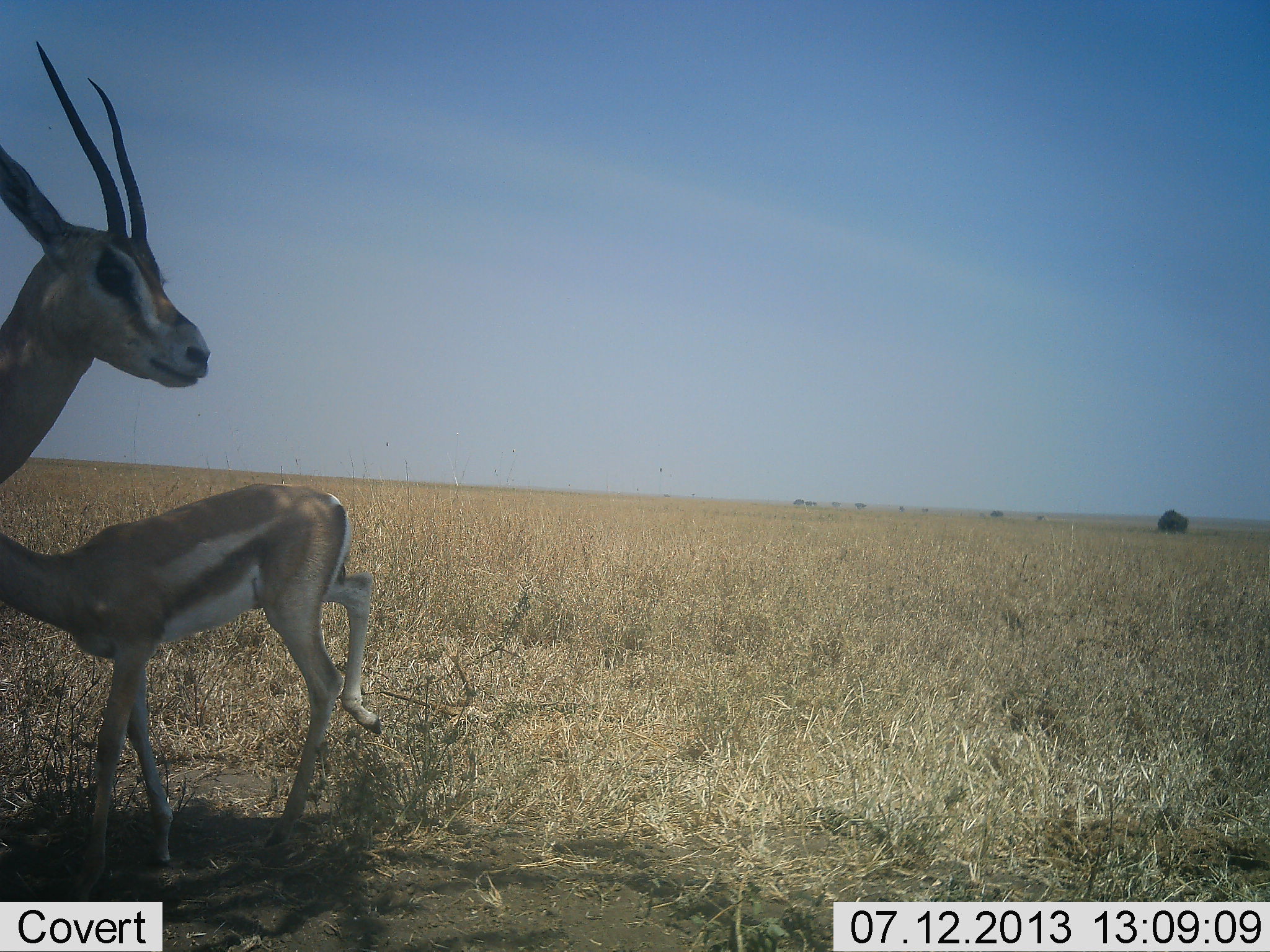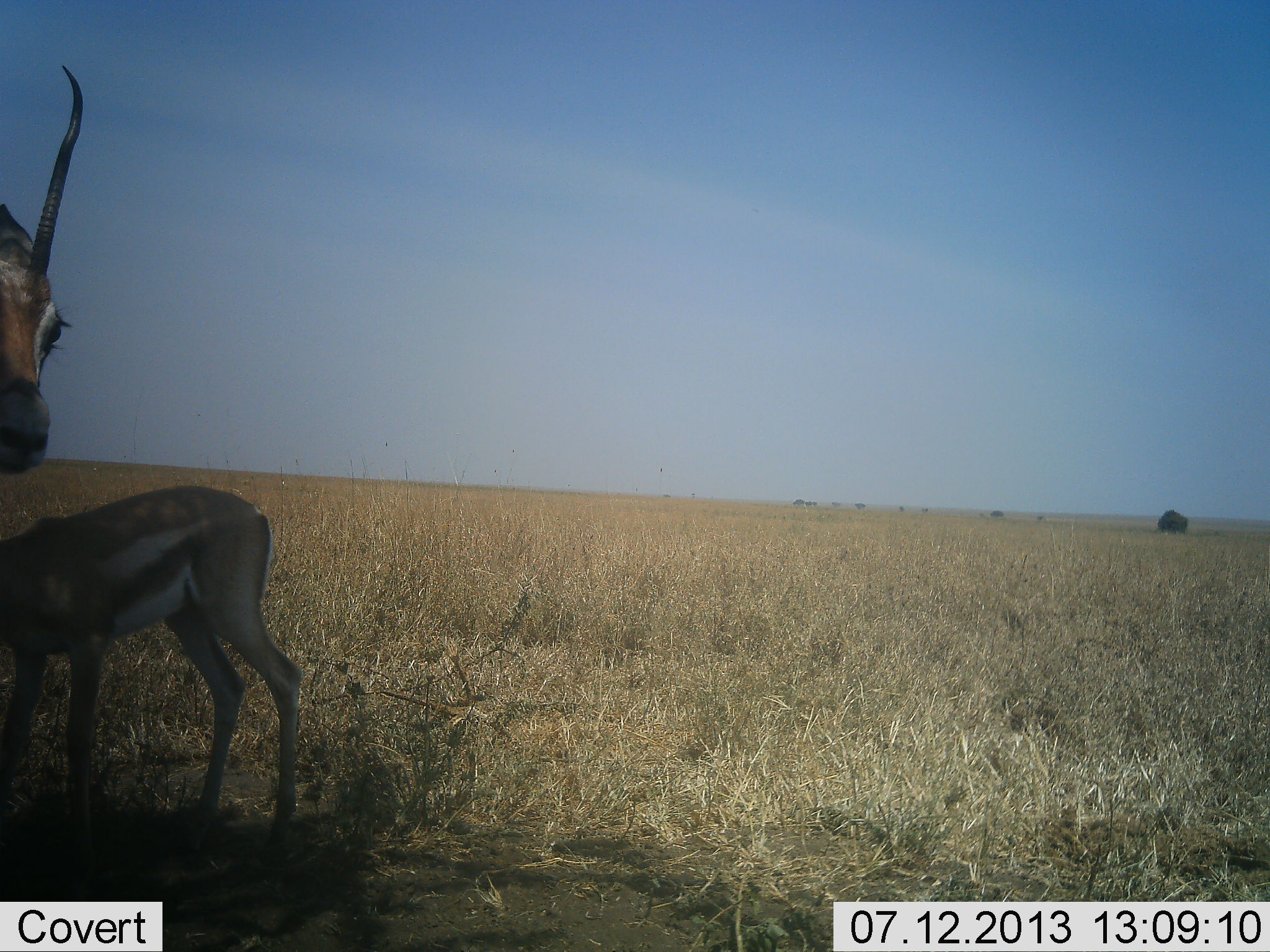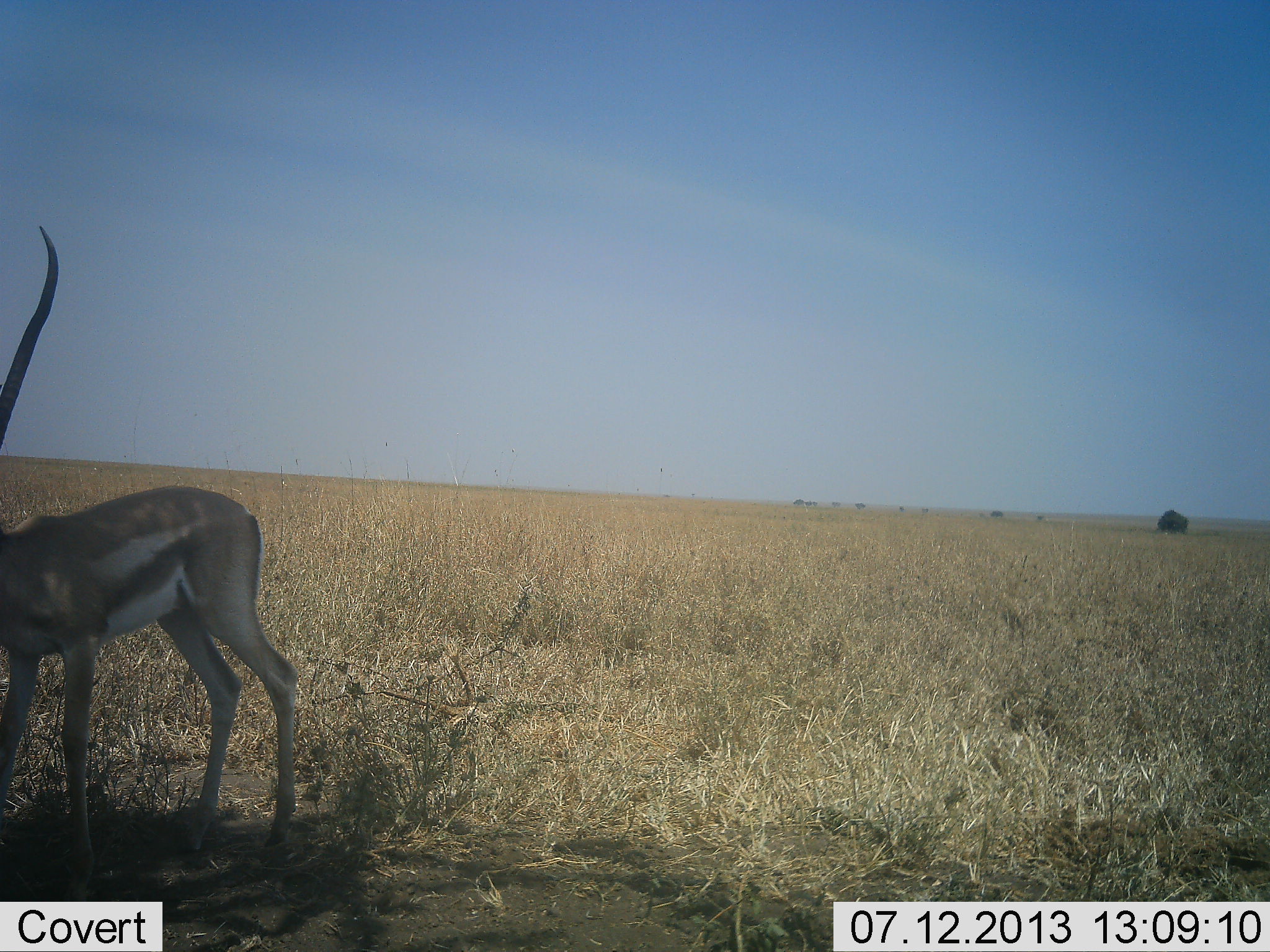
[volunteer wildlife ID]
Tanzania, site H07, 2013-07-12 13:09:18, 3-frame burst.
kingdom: Animalia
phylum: Chordata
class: Mammalia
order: Artiodactyla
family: Bovidae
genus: Eudorcas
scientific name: Eudorcas thomsonii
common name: thomson's gazelle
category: gazellethomsons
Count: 2.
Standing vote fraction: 92%.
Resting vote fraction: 0%.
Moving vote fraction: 12%.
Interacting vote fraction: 8%.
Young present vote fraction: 44%.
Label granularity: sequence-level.